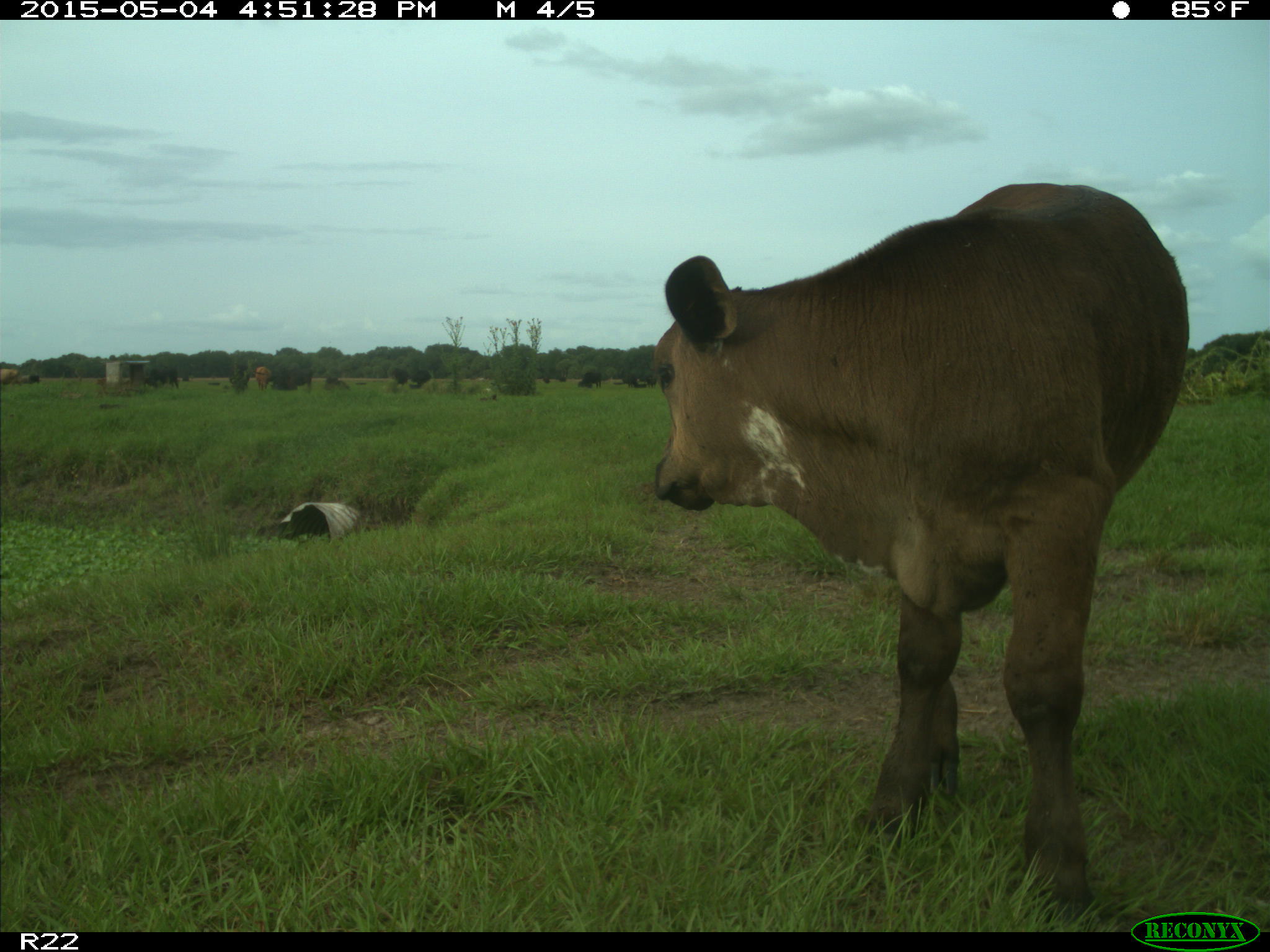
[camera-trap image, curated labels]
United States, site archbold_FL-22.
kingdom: Animalia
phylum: Chordata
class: Mammalia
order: Artiodactyla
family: Bovidae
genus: Bos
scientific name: Bos taurus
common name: domestic cow